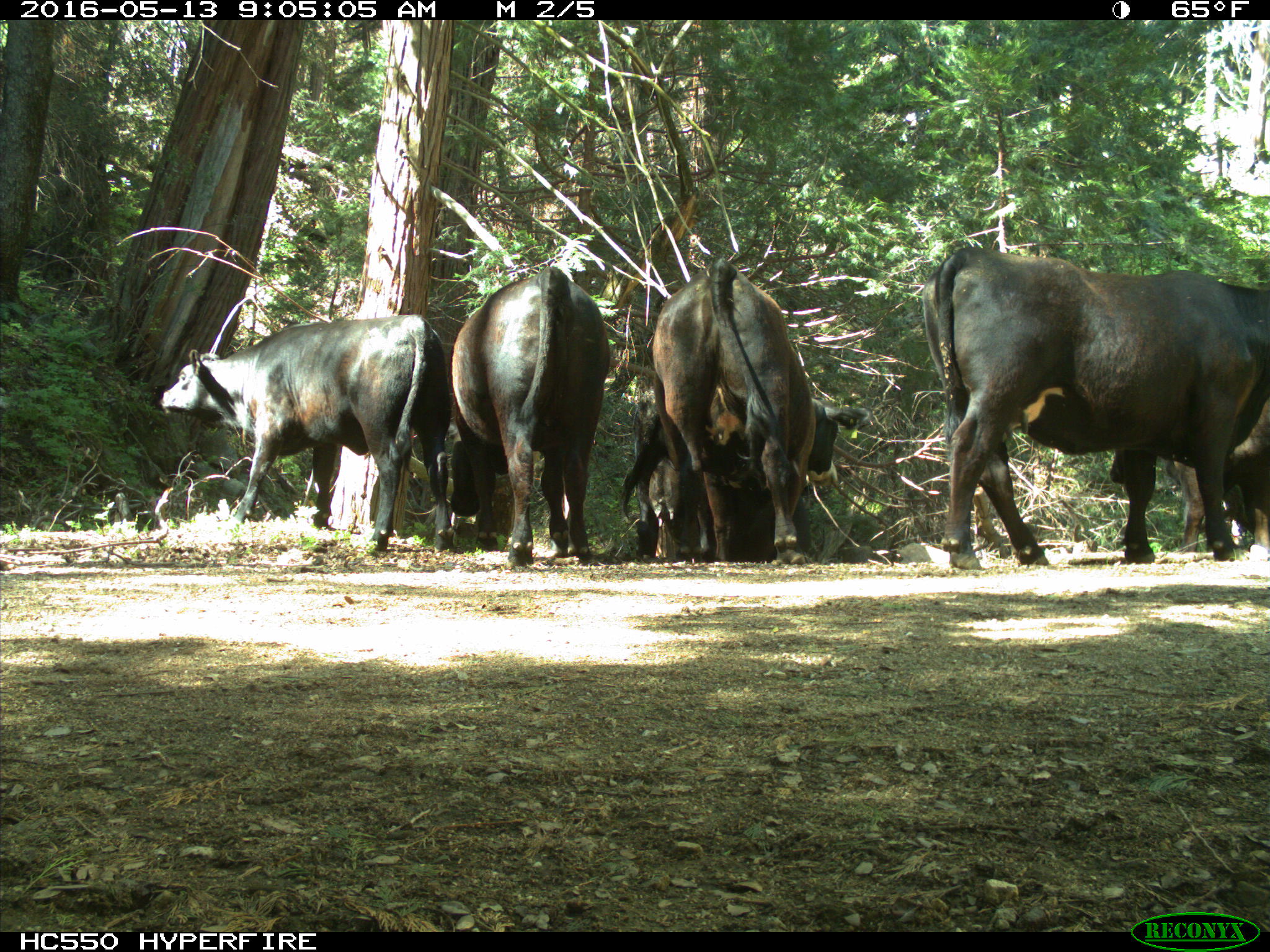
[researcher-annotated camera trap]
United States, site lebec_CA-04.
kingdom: Animalia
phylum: Chordata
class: Mammalia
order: Artiodactyla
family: Bovidae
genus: Bos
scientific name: Bos taurus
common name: domestic cow